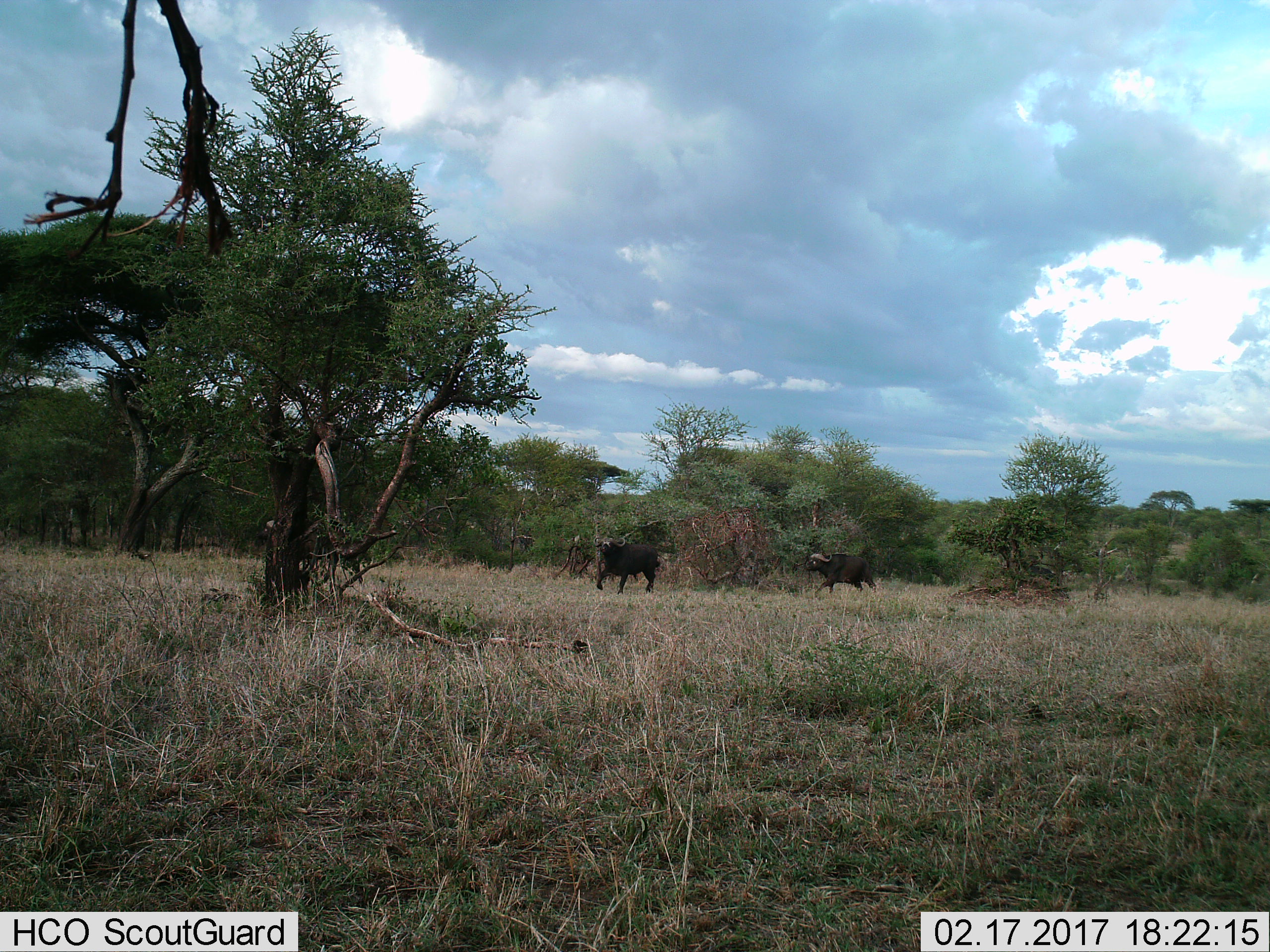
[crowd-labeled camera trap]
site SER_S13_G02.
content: unidentified animal